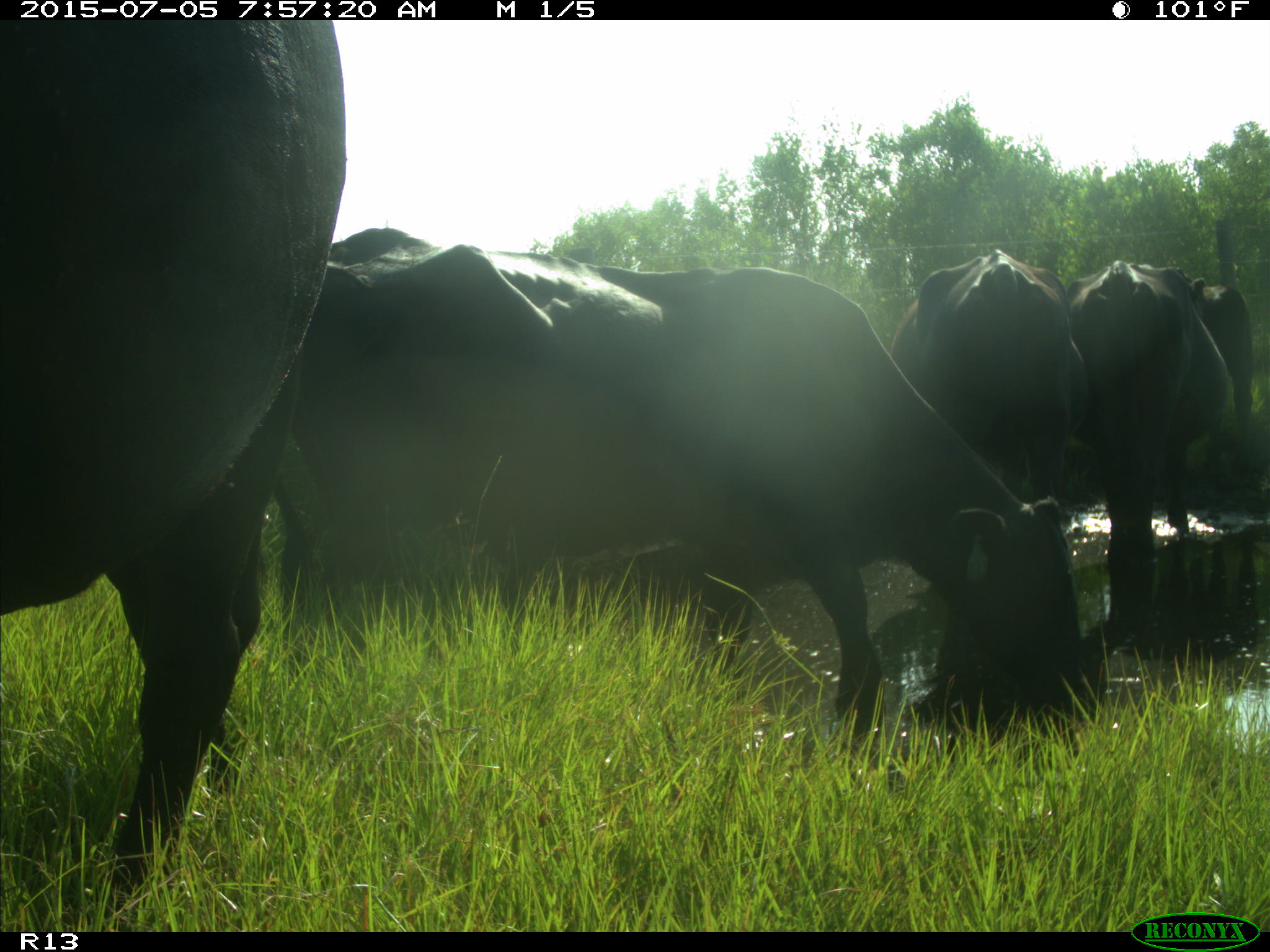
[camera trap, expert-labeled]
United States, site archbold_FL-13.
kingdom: Animalia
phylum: Chordata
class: Mammalia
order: Artiodactyla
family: Bovidae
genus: Bos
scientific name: Bos taurus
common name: domestic cow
Bos taurus (domestic cow).